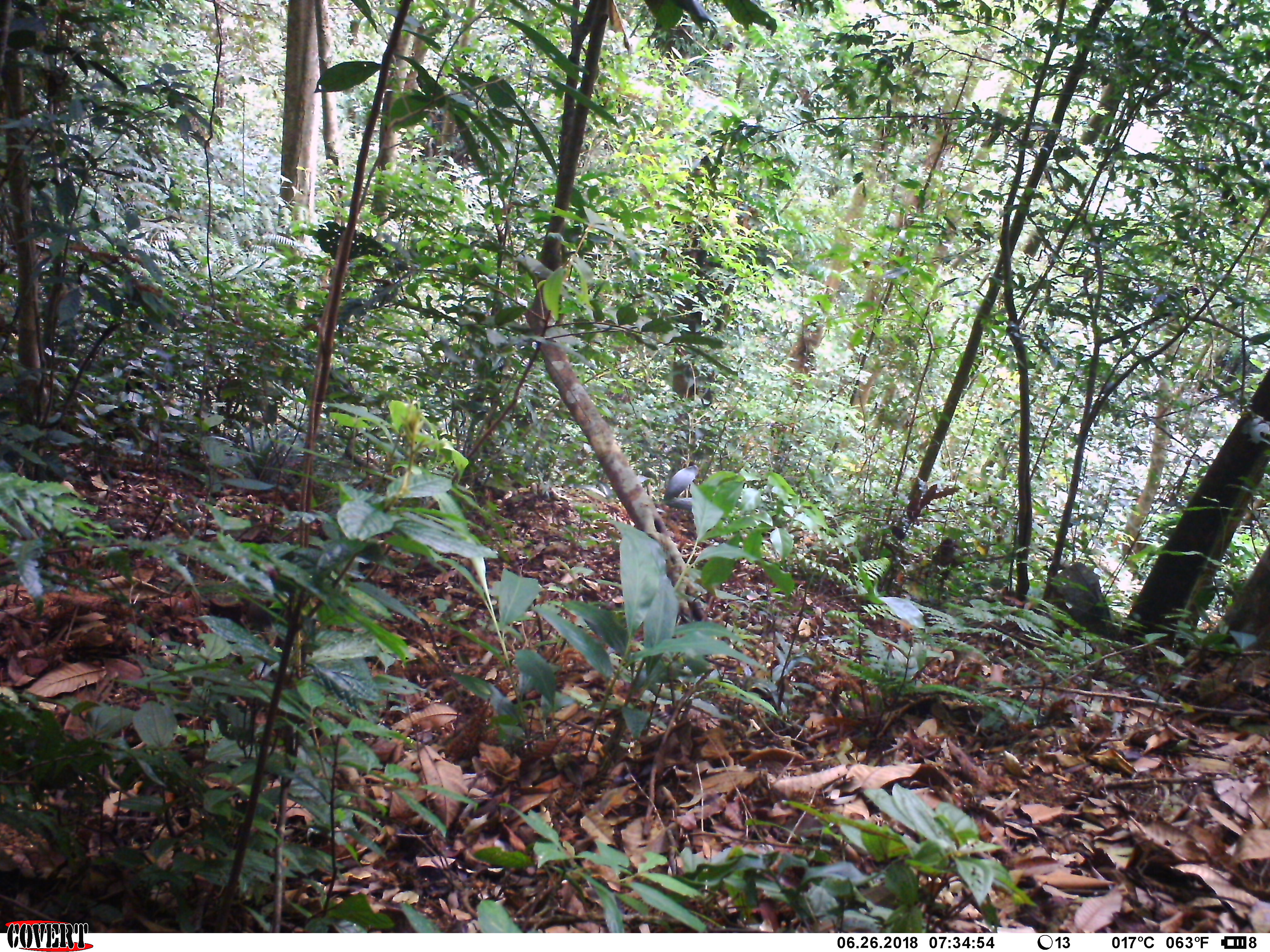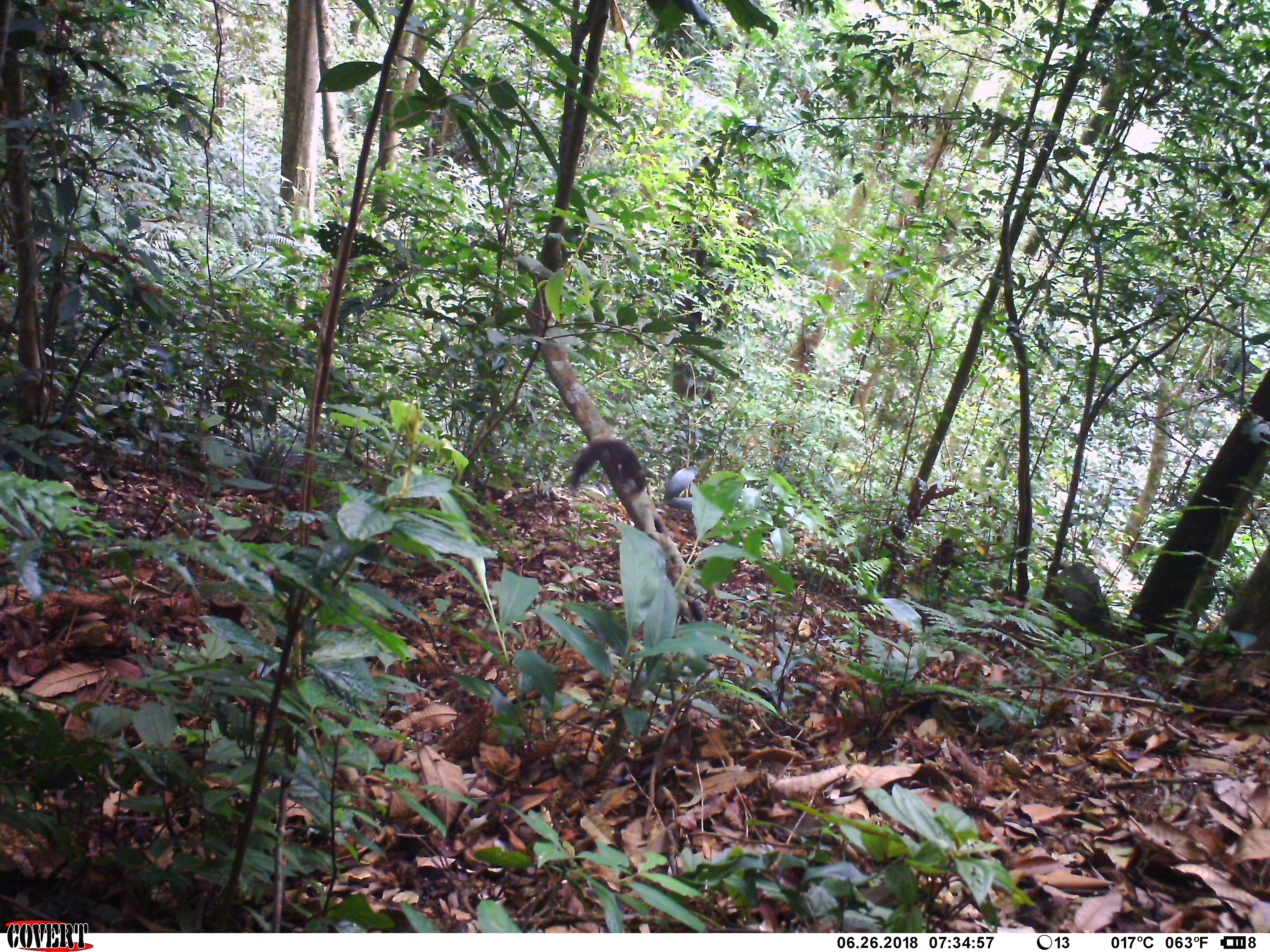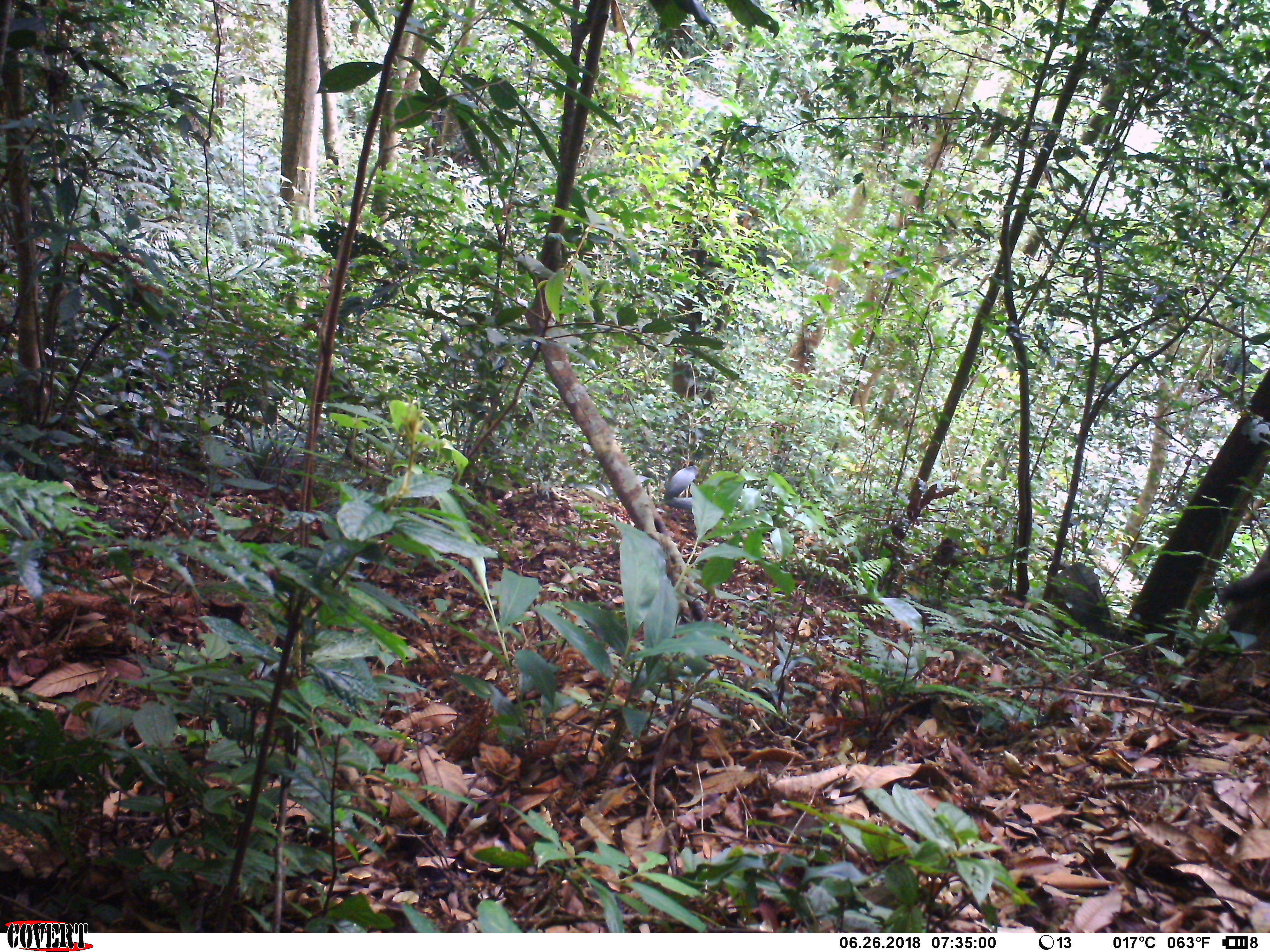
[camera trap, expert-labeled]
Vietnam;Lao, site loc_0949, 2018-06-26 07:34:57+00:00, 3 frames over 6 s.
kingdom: Animalia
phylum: Chordata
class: Mammalia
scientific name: Mammalia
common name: mammal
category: unidentified small mammal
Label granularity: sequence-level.